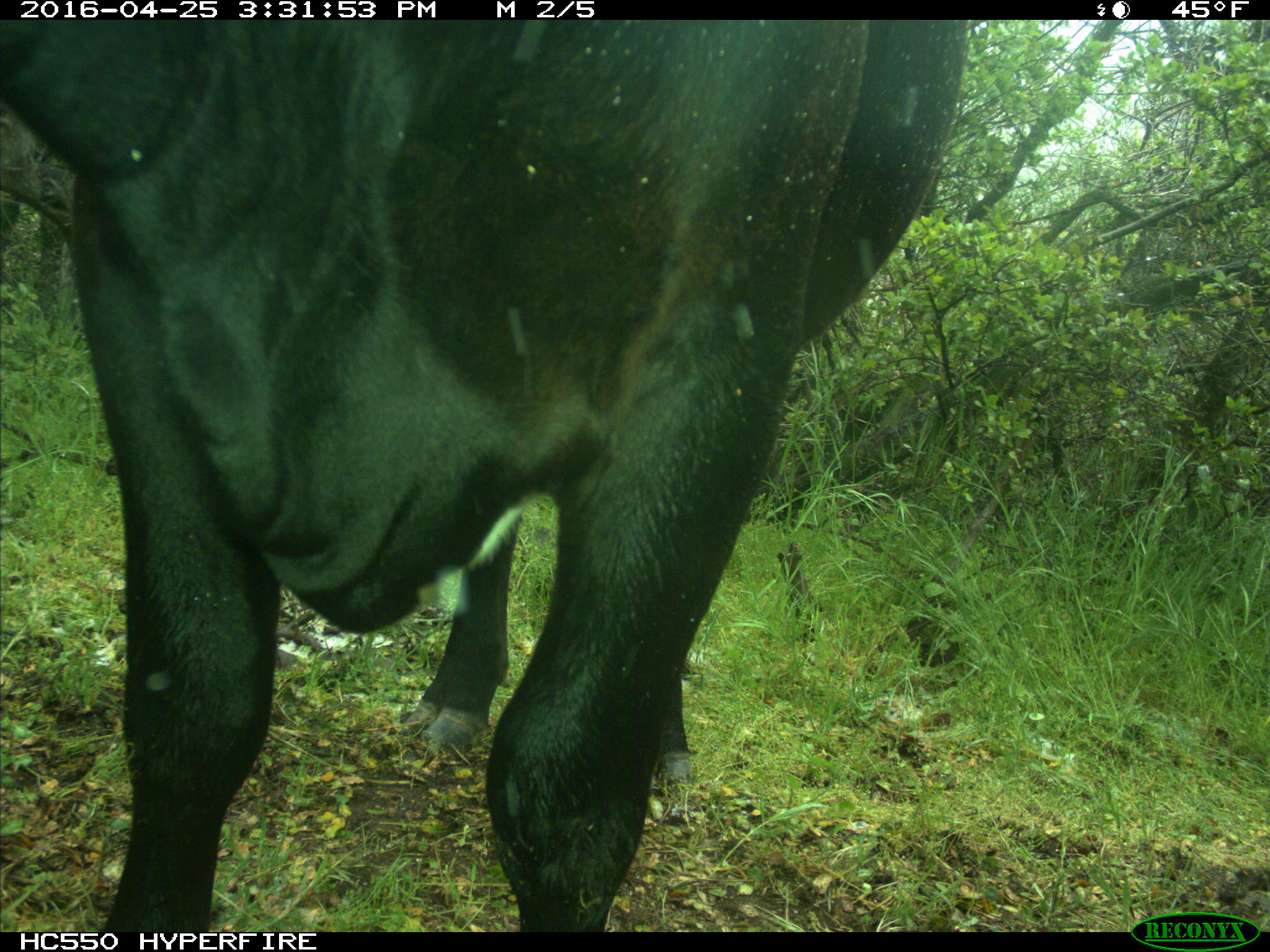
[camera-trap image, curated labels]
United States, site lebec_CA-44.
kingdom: Animalia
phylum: Chordata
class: Mammalia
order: Artiodactyla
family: Bovidae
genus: Bos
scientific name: Bos taurus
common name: domestic cow